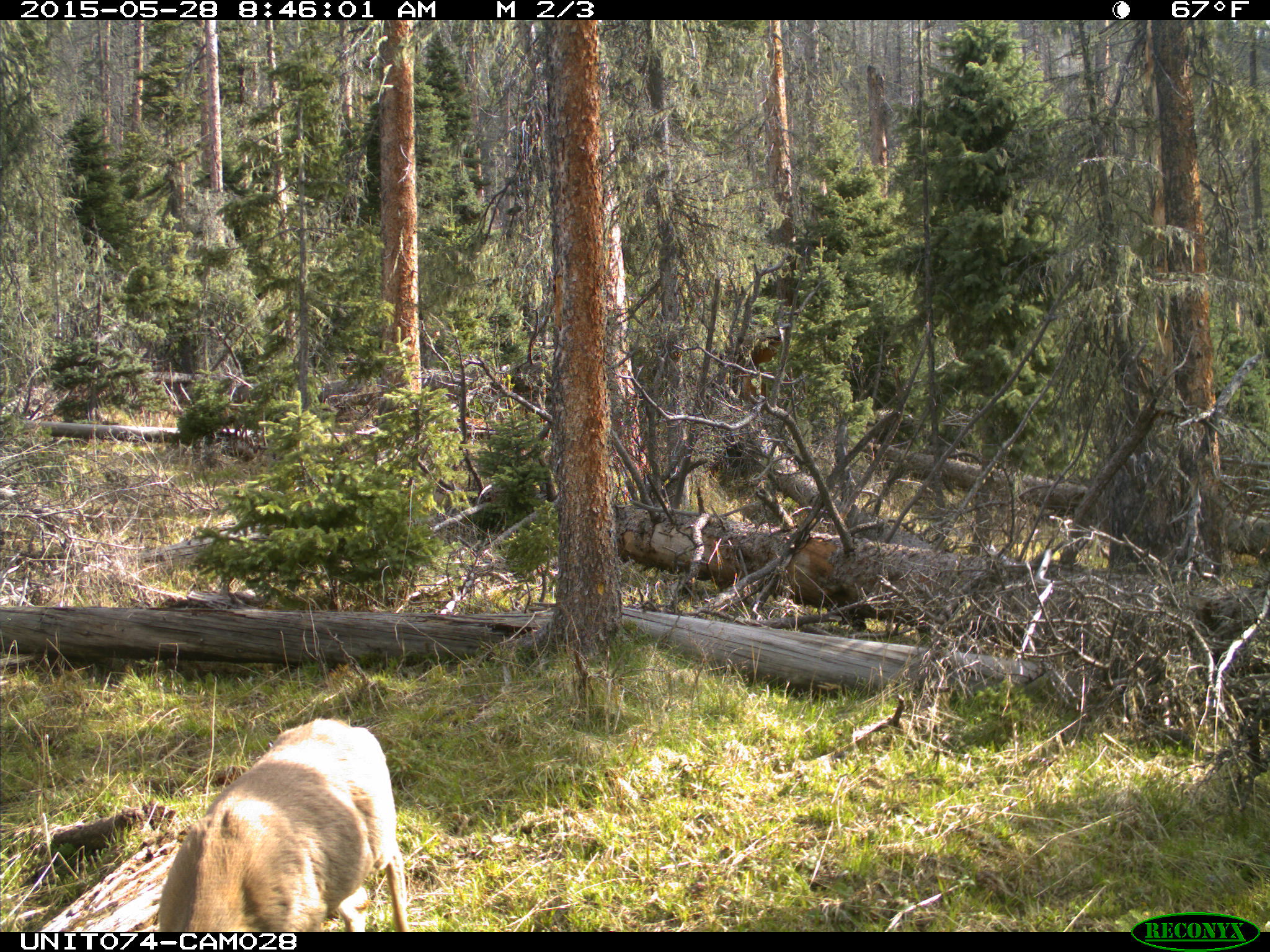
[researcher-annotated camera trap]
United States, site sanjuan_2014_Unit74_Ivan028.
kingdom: Animalia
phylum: Chordata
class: Mammalia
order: Artiodactyla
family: Cervidae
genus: Odocoileus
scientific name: Odocoileus hemionus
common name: mule deer